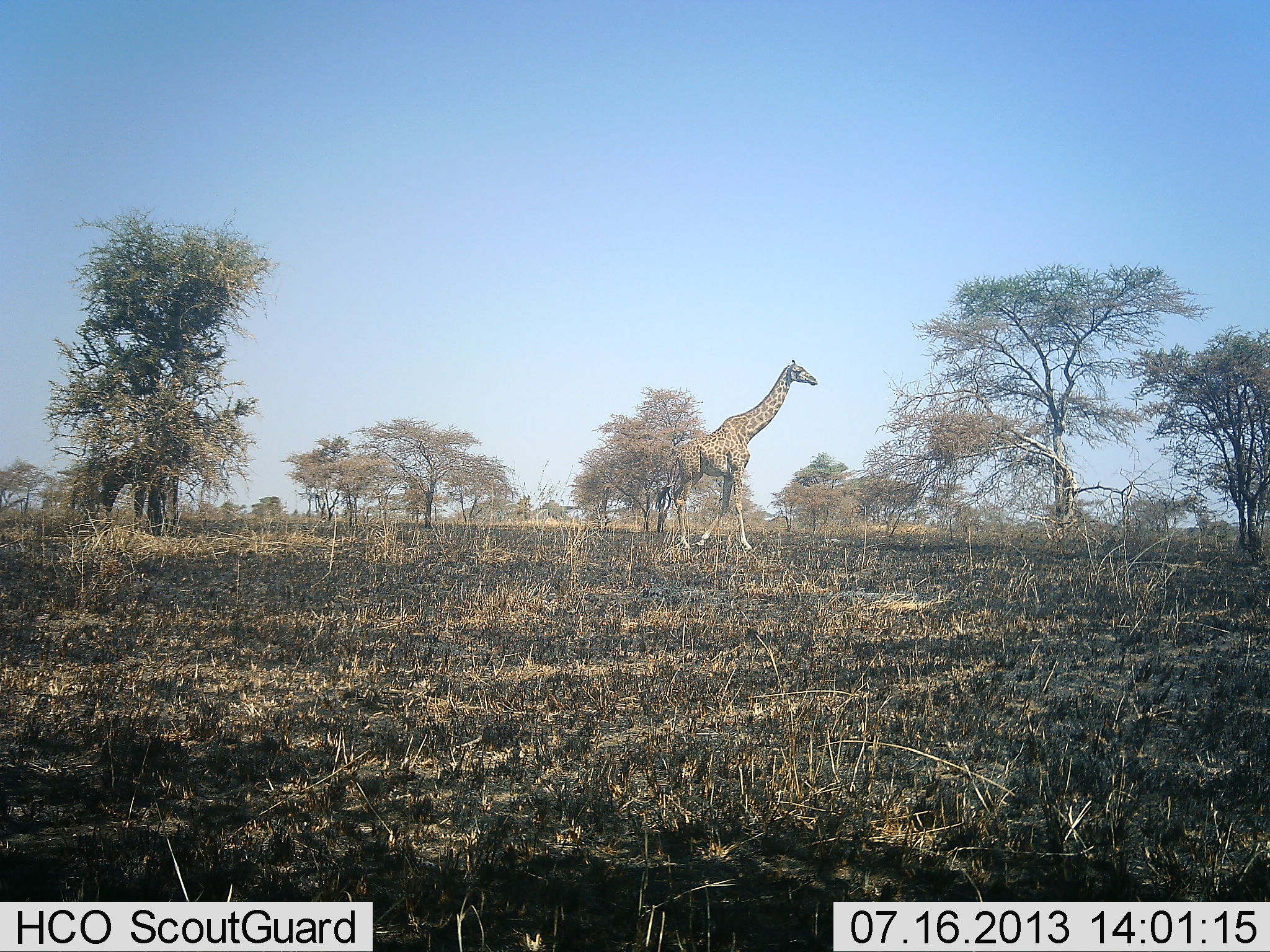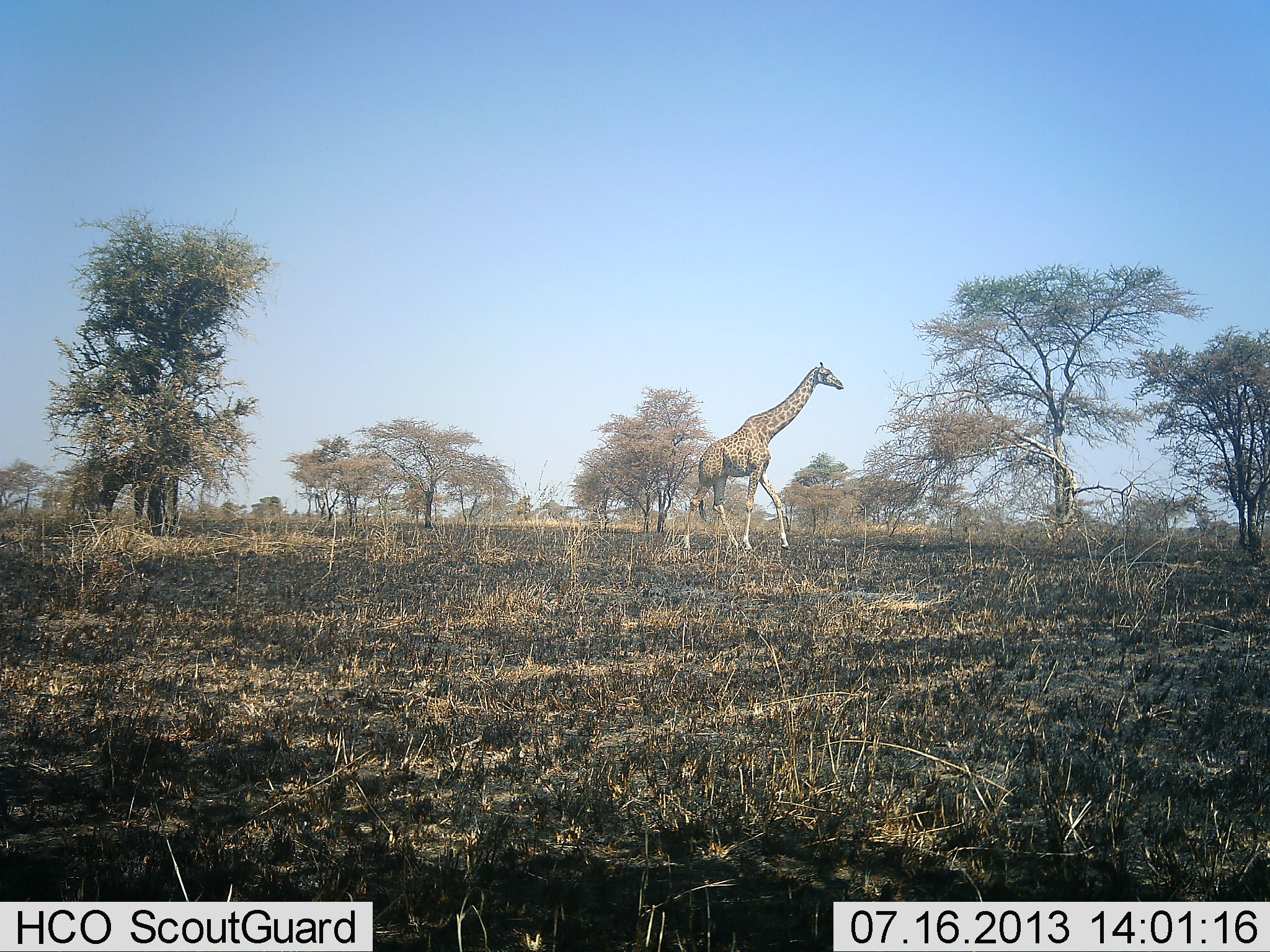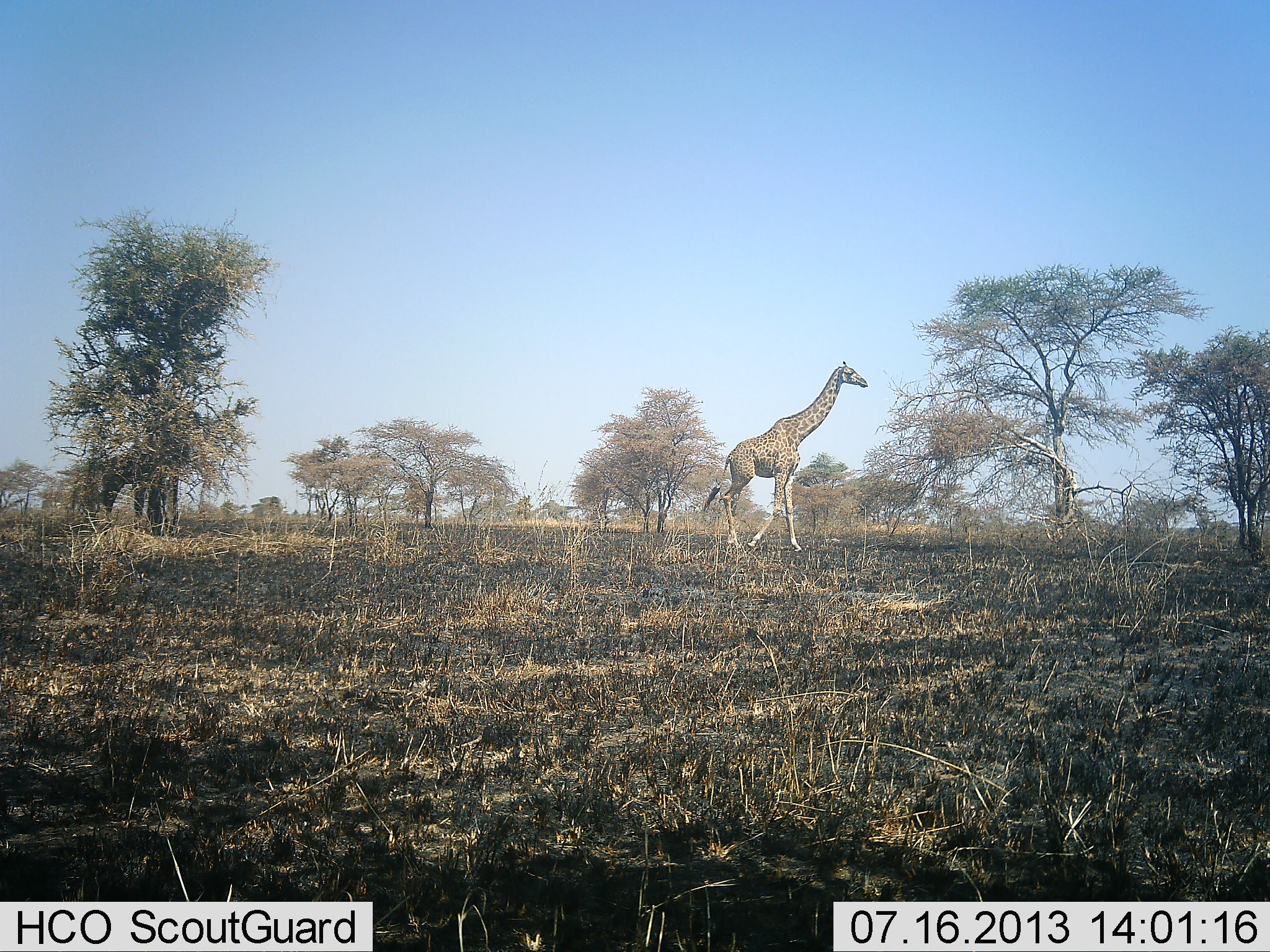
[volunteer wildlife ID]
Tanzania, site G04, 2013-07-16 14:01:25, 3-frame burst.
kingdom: Animalia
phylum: Chordata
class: Mammalia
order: Artiodactyla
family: Giraffidae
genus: Giraffa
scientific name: Giraffa camelopardalis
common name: giraffe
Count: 1.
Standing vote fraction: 11%.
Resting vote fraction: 5%.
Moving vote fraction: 95%.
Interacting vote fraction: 5%.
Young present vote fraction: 5%.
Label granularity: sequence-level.